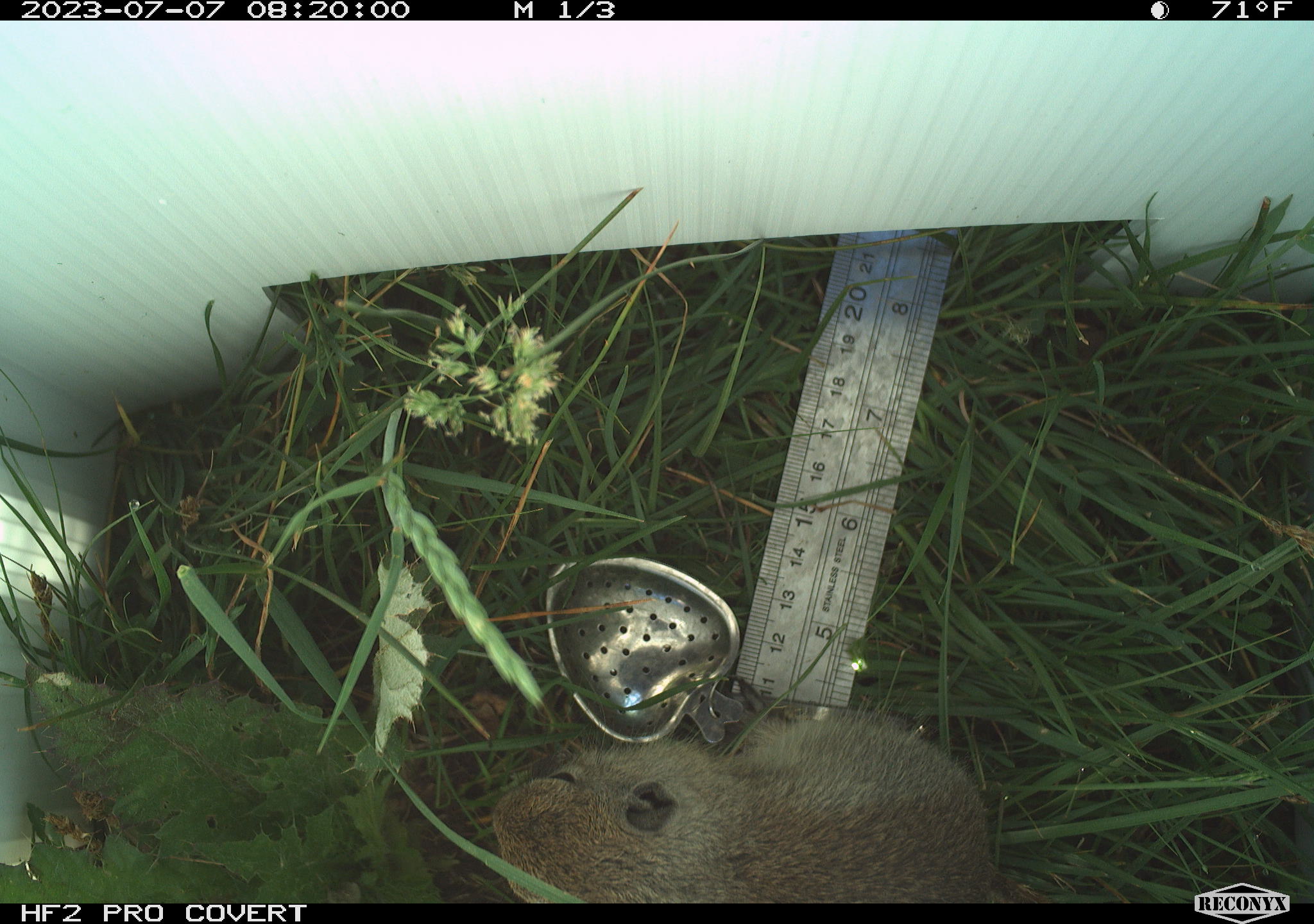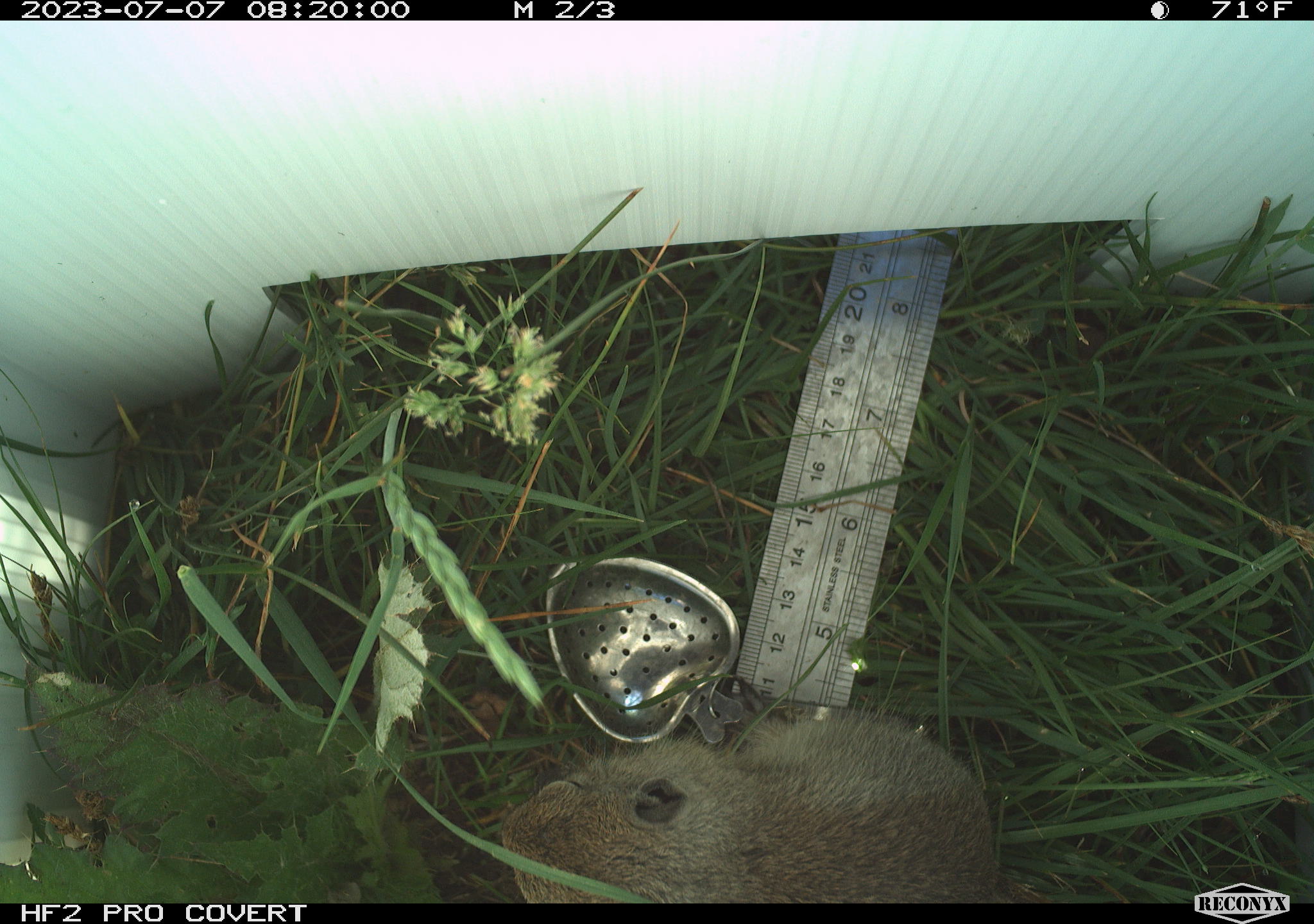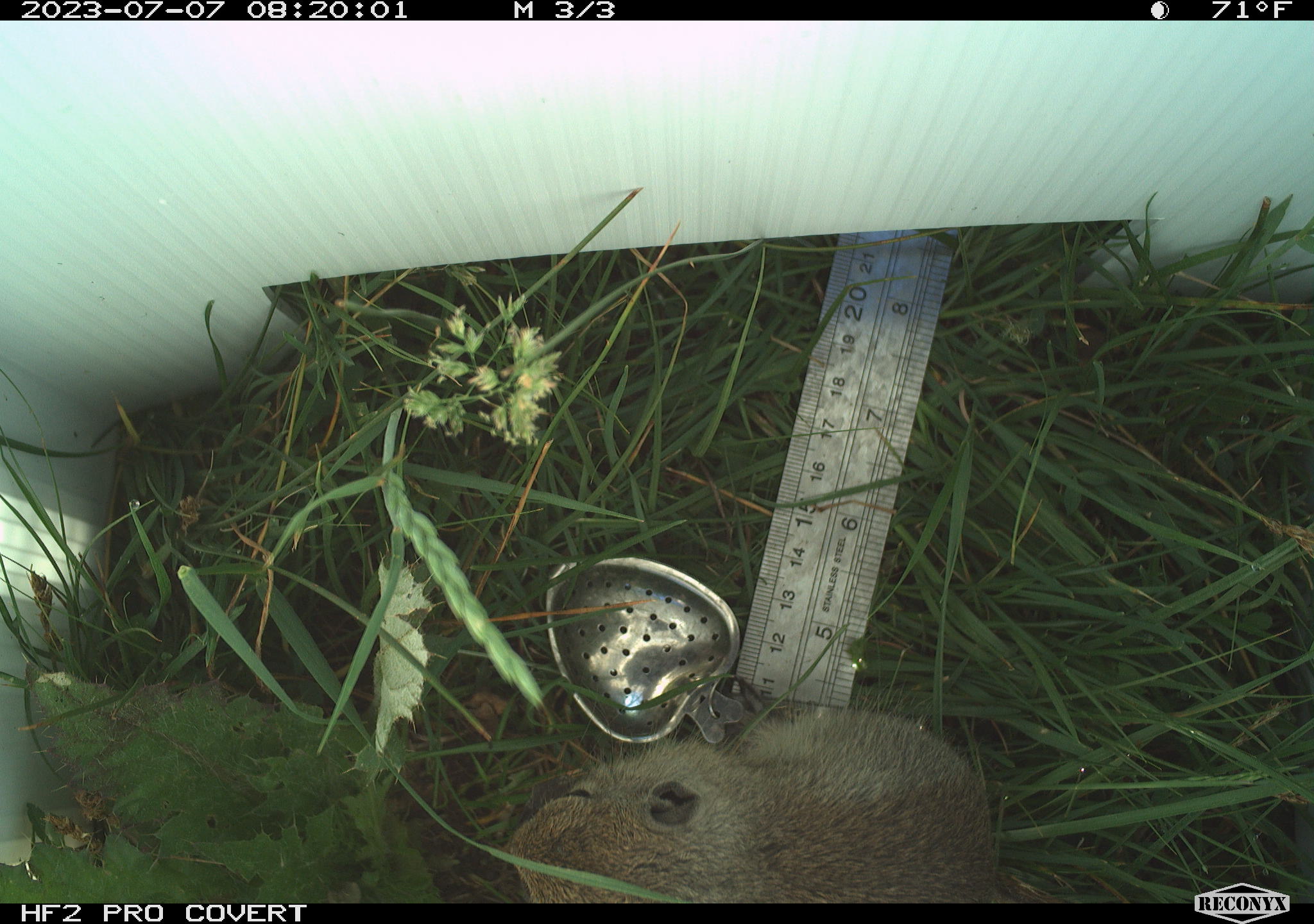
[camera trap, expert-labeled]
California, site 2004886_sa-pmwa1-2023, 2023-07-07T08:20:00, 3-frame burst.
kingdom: Animalia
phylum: Chordata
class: Mammalia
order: Rodentia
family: Sciuridae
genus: Urocitellus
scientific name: Urocitellus beldingi beldingi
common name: belding's ground squirrel